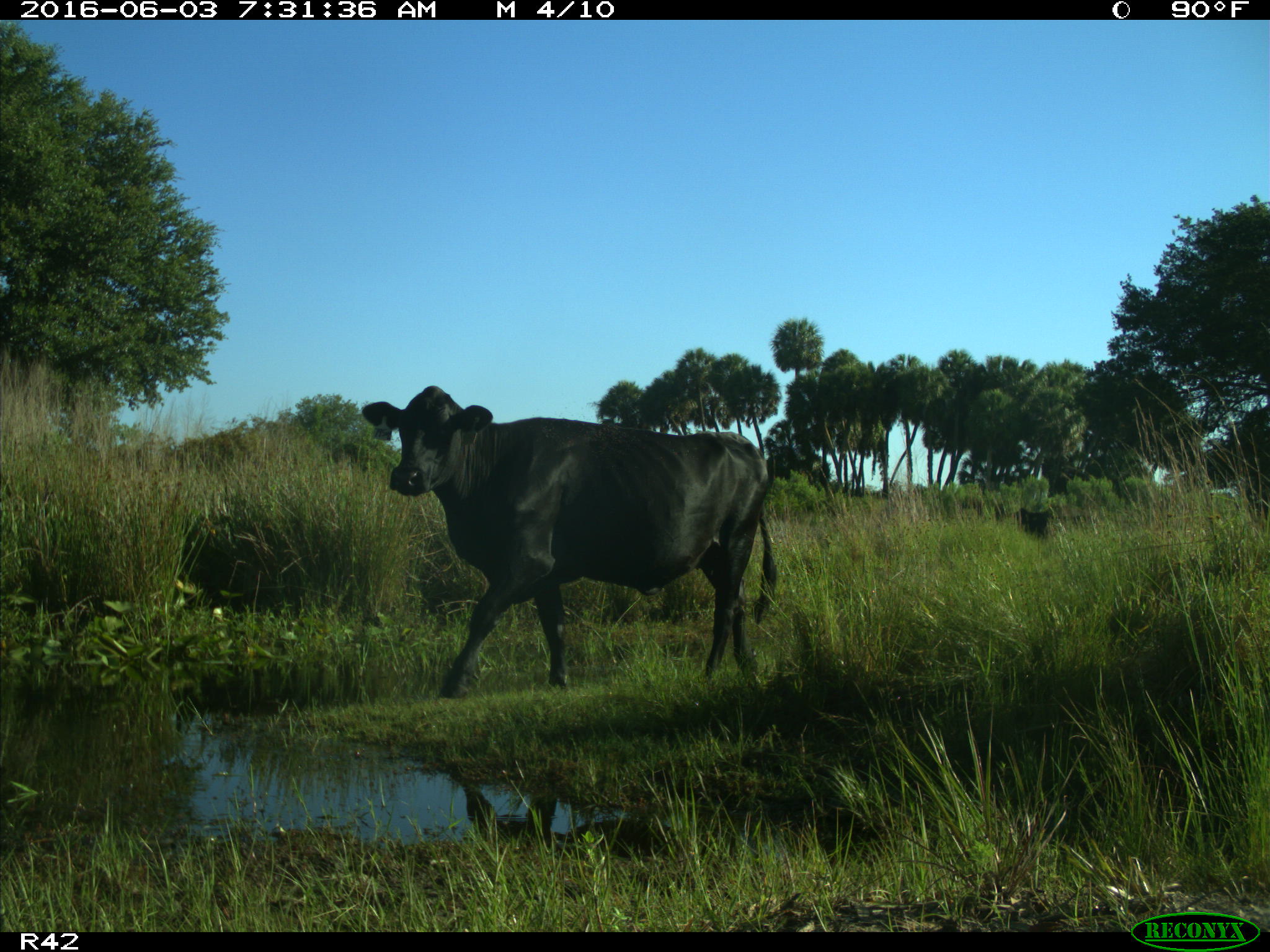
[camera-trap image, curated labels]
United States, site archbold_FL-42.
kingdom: Animalia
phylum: Chordata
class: Mammalia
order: Artiodactyla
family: Bovidae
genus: Bos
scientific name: Bos taurus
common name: domestic cow